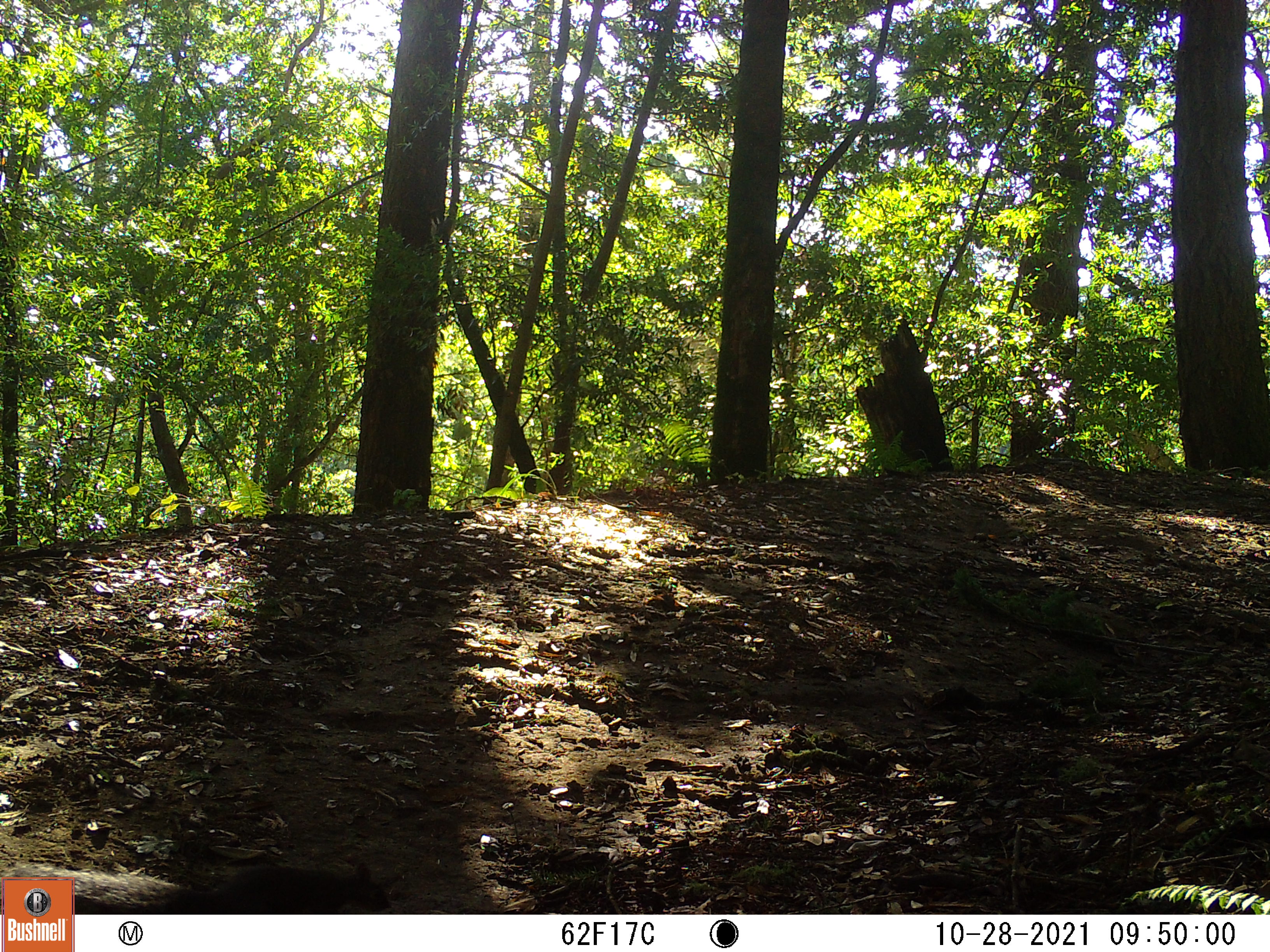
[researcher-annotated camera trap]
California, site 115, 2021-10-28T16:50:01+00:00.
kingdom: Animalia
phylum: Chordata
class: Mammalia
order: Rodentia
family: Sciuridae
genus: Sciurus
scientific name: Sciurus griseus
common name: western gray squirrel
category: western grey squirrel